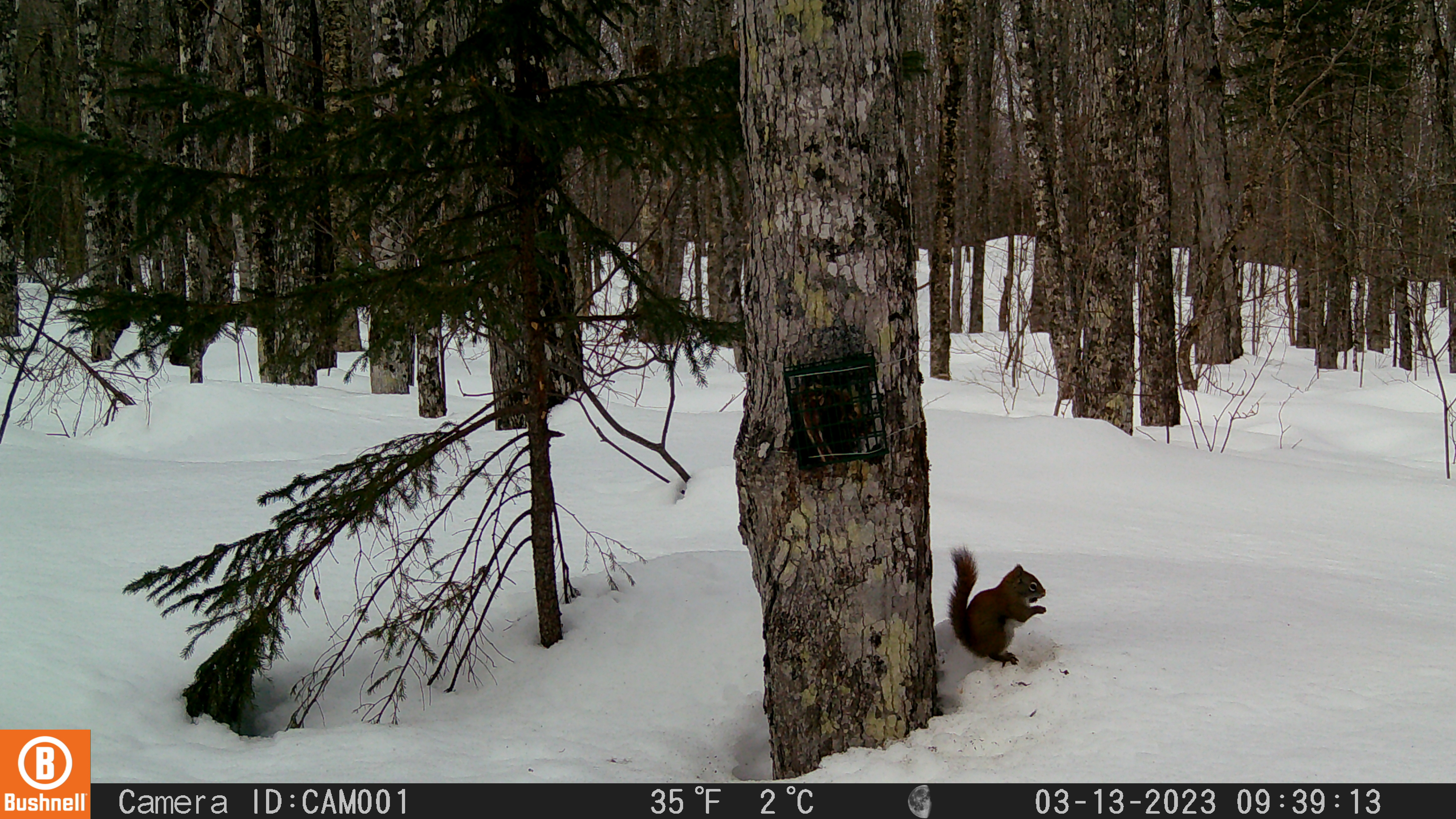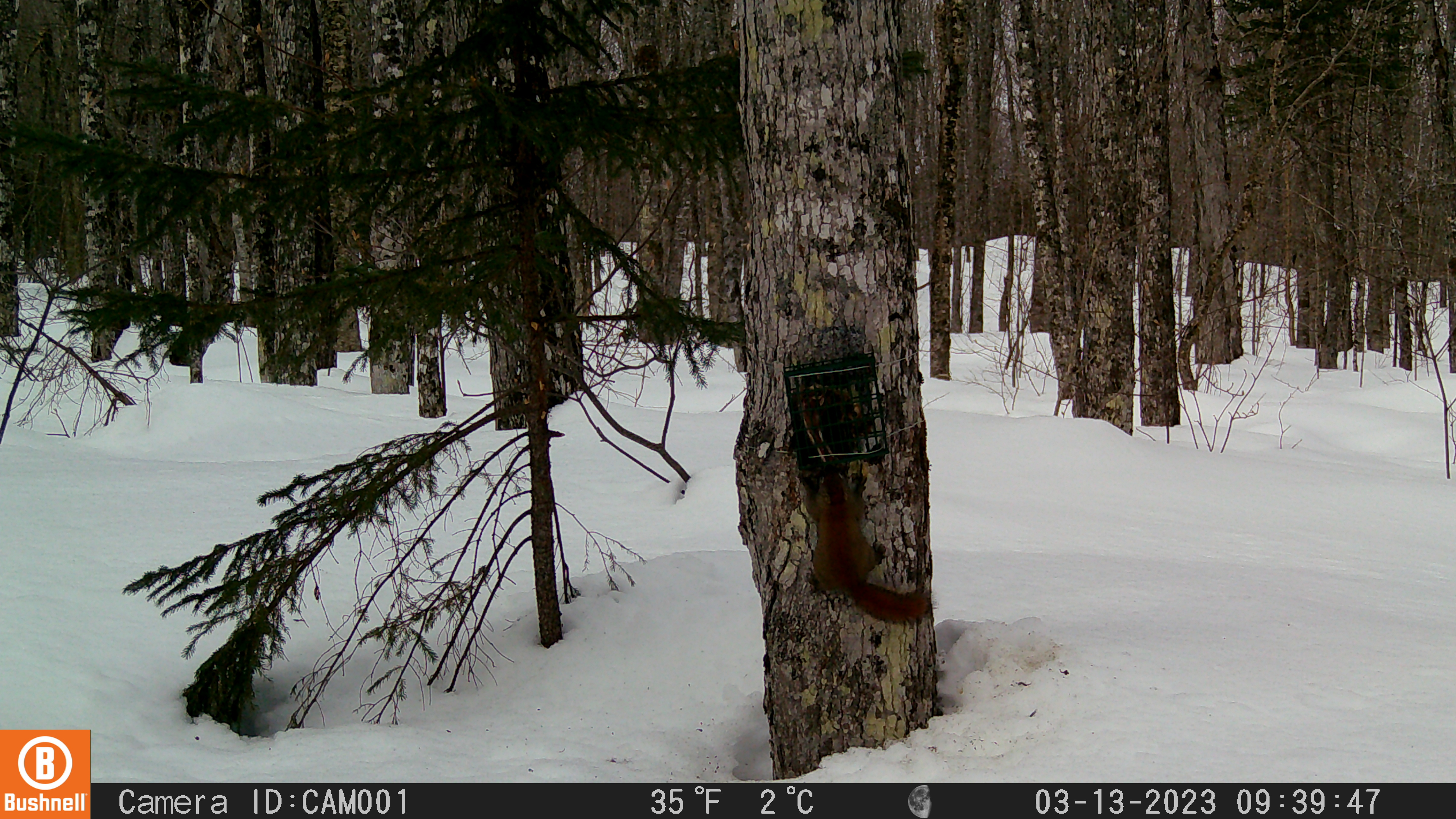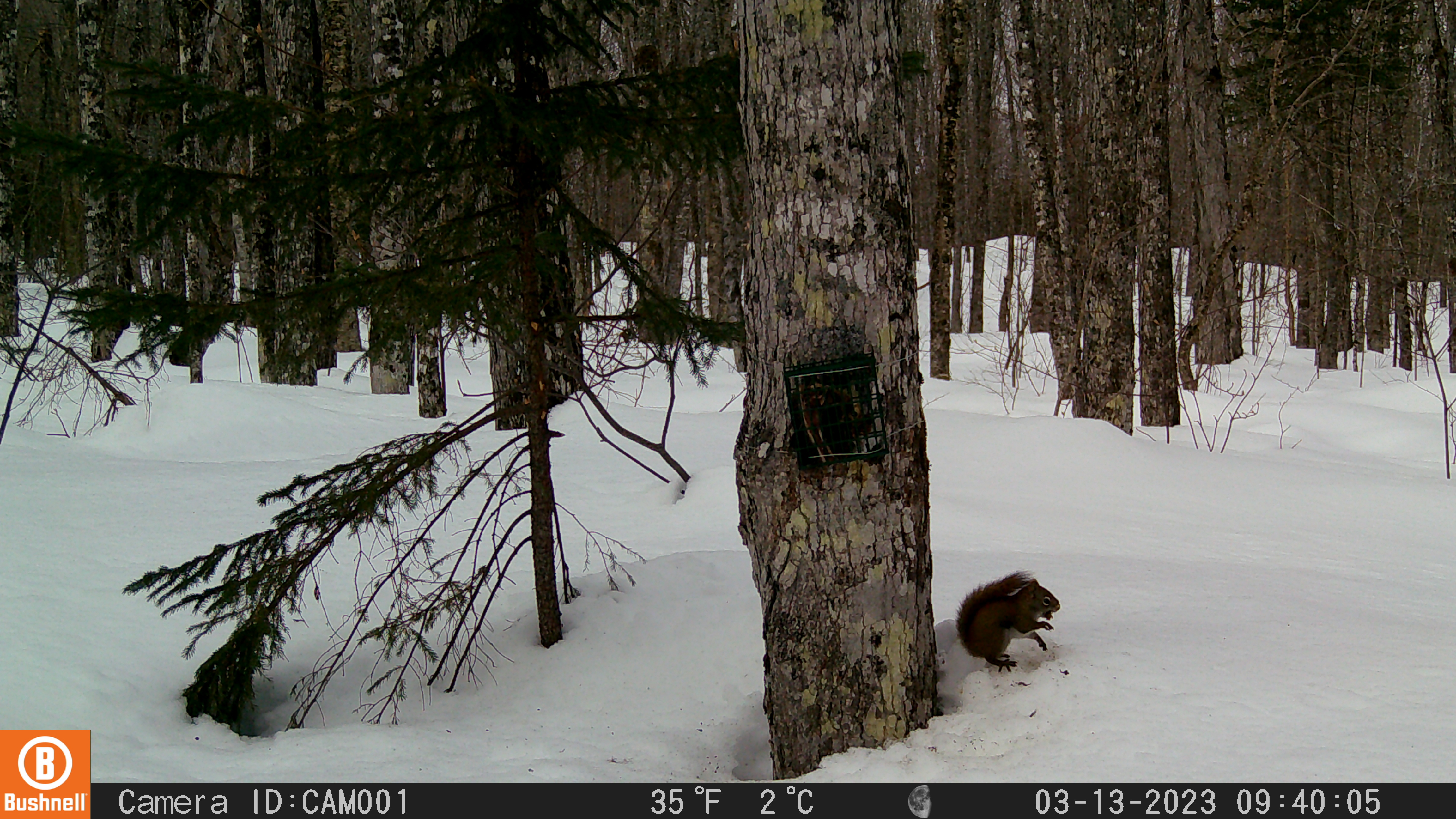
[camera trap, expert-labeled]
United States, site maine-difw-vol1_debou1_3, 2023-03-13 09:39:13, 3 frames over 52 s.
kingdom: Animalia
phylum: Chordata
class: Mammalia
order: Rodentia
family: Sciuridae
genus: Tamiasciurus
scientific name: Tamiasciurus hudsonicus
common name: red squirrel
Red squirrel (Tamiasciurus hudsonicus).